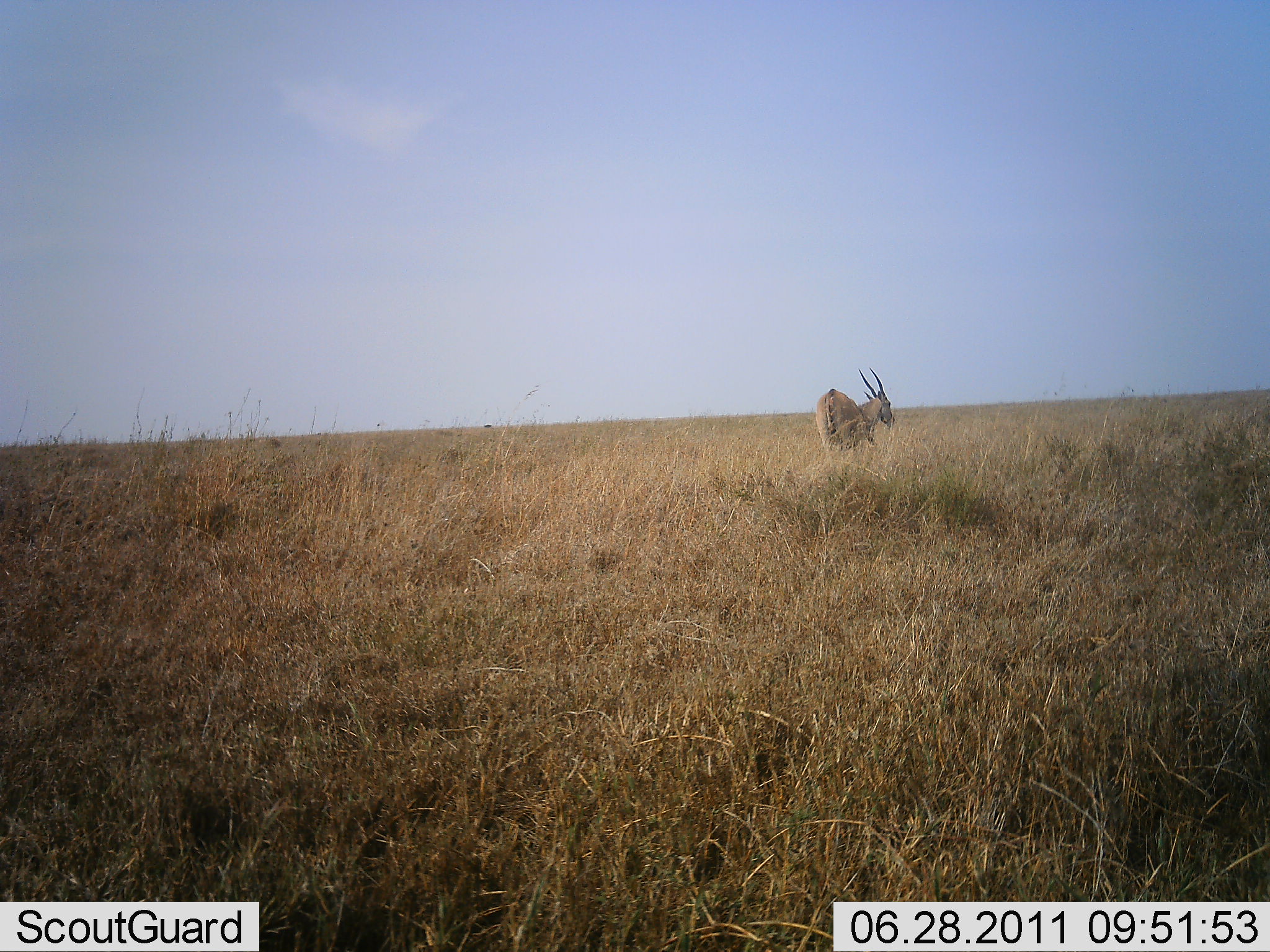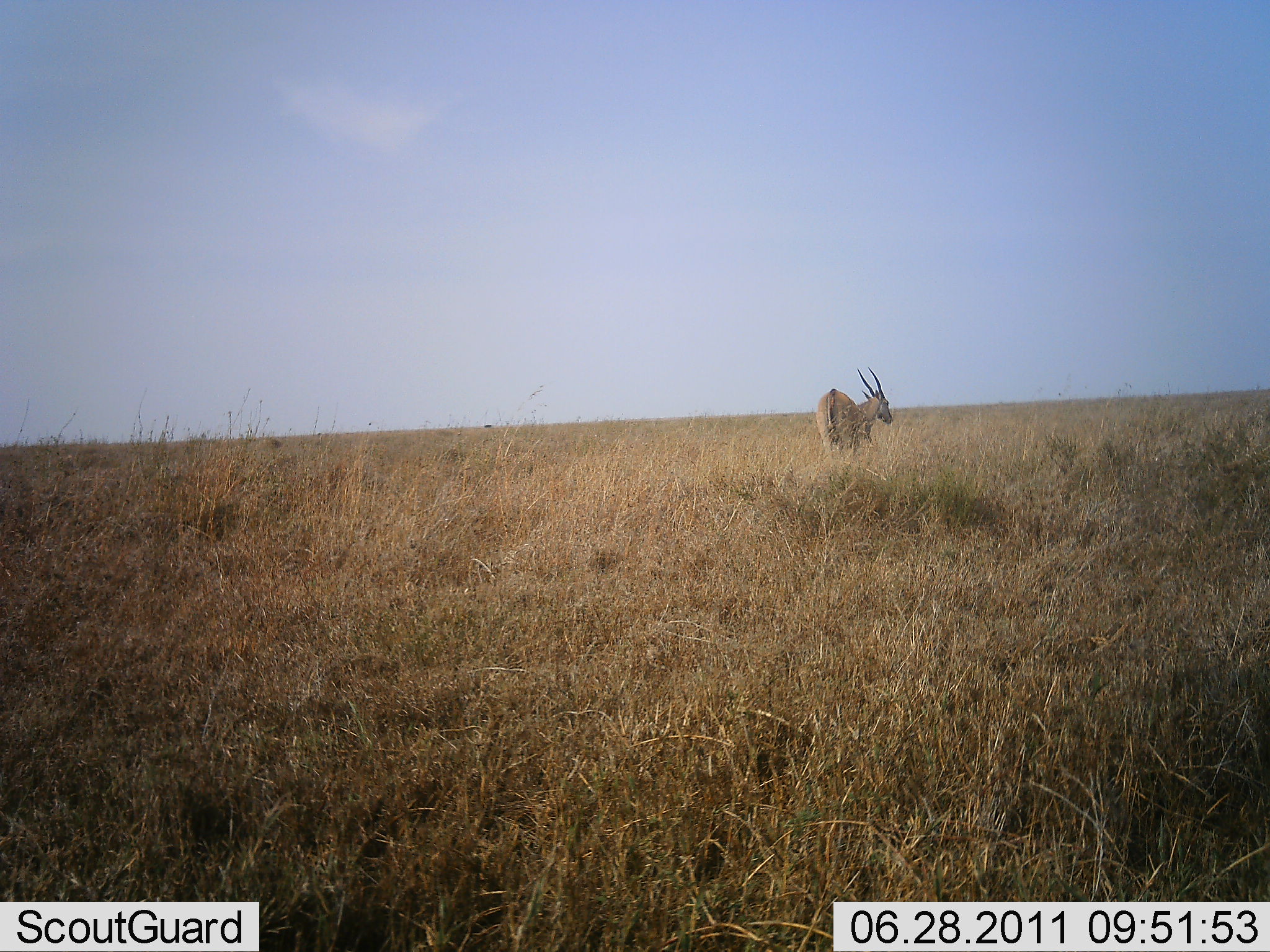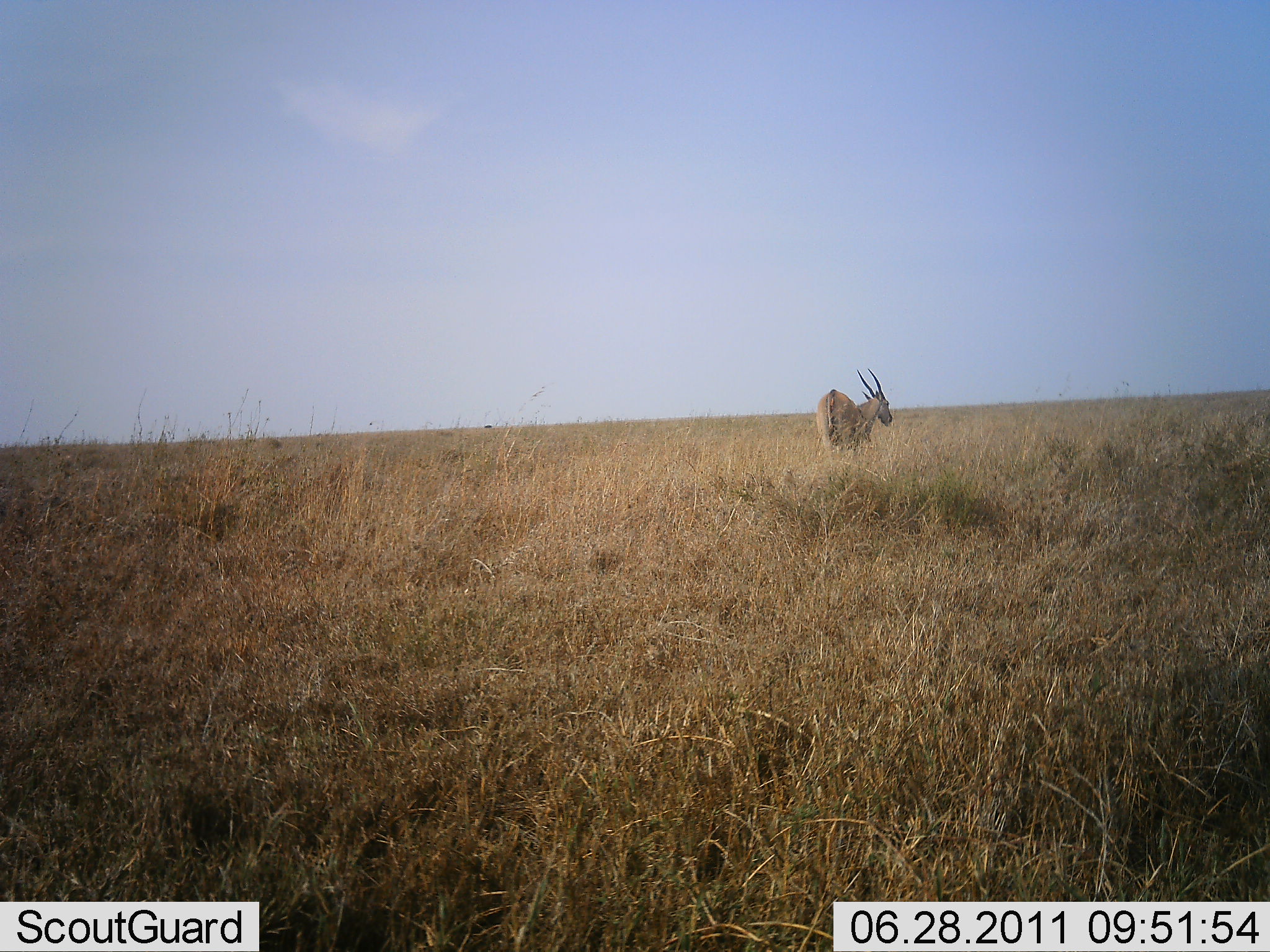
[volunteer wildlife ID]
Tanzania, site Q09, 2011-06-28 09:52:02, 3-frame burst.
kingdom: Animalia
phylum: Chordata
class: Mammalia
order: Artiodactyla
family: Bovidae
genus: Nanger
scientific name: Nanger granti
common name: grant's gazelle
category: gazellegrants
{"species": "gazellegrants (grant's gazelle) (Nanger granti)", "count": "1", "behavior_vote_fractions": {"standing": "100%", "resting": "0%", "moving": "0%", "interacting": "0%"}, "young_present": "0%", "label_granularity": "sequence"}